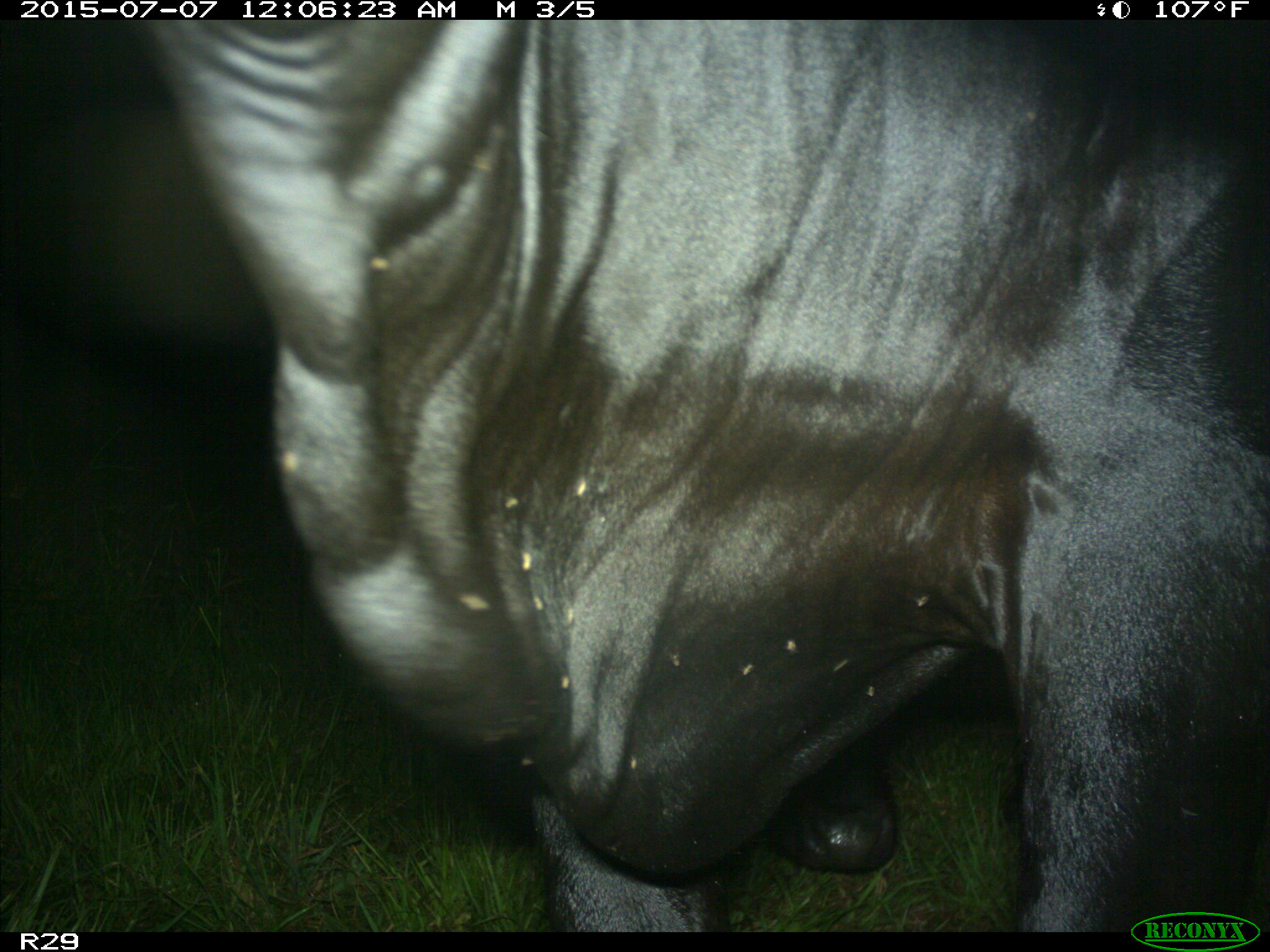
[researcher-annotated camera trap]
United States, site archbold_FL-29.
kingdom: Animalia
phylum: Chordata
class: Mammalia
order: Artiodactyla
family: Bovidae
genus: Bos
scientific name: Bos taurus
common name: domestic cow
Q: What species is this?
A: Bos taurus (domestic cow).